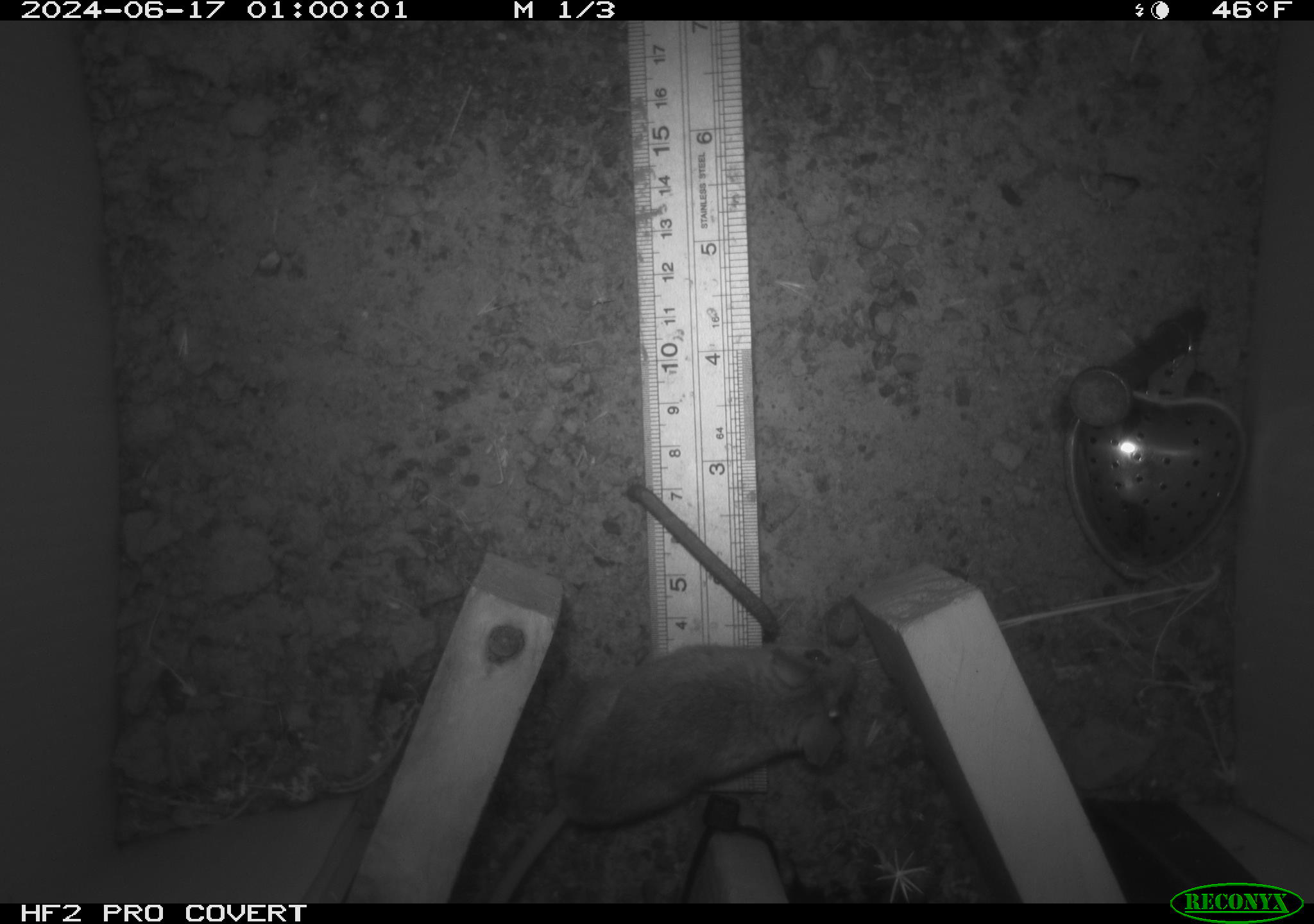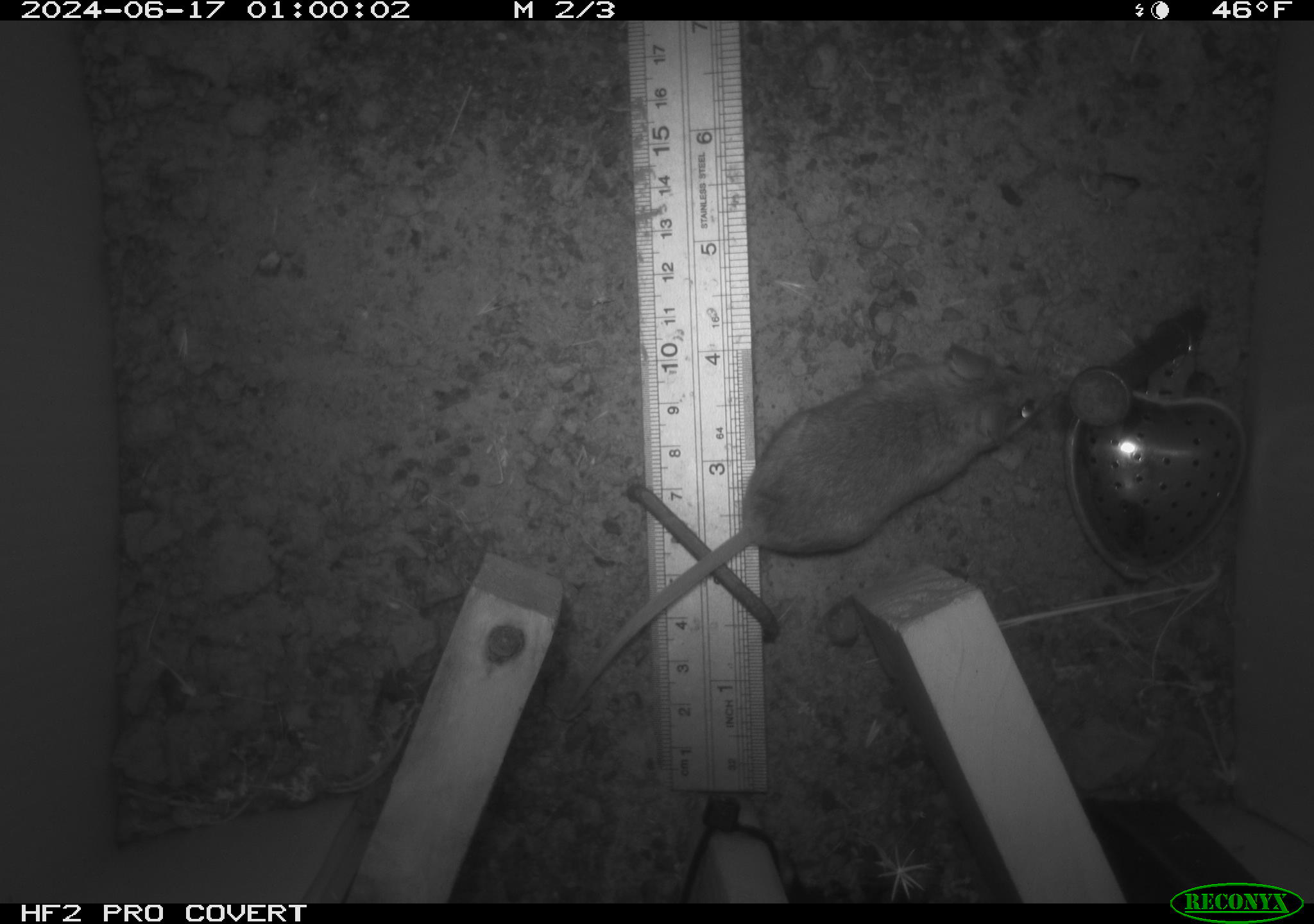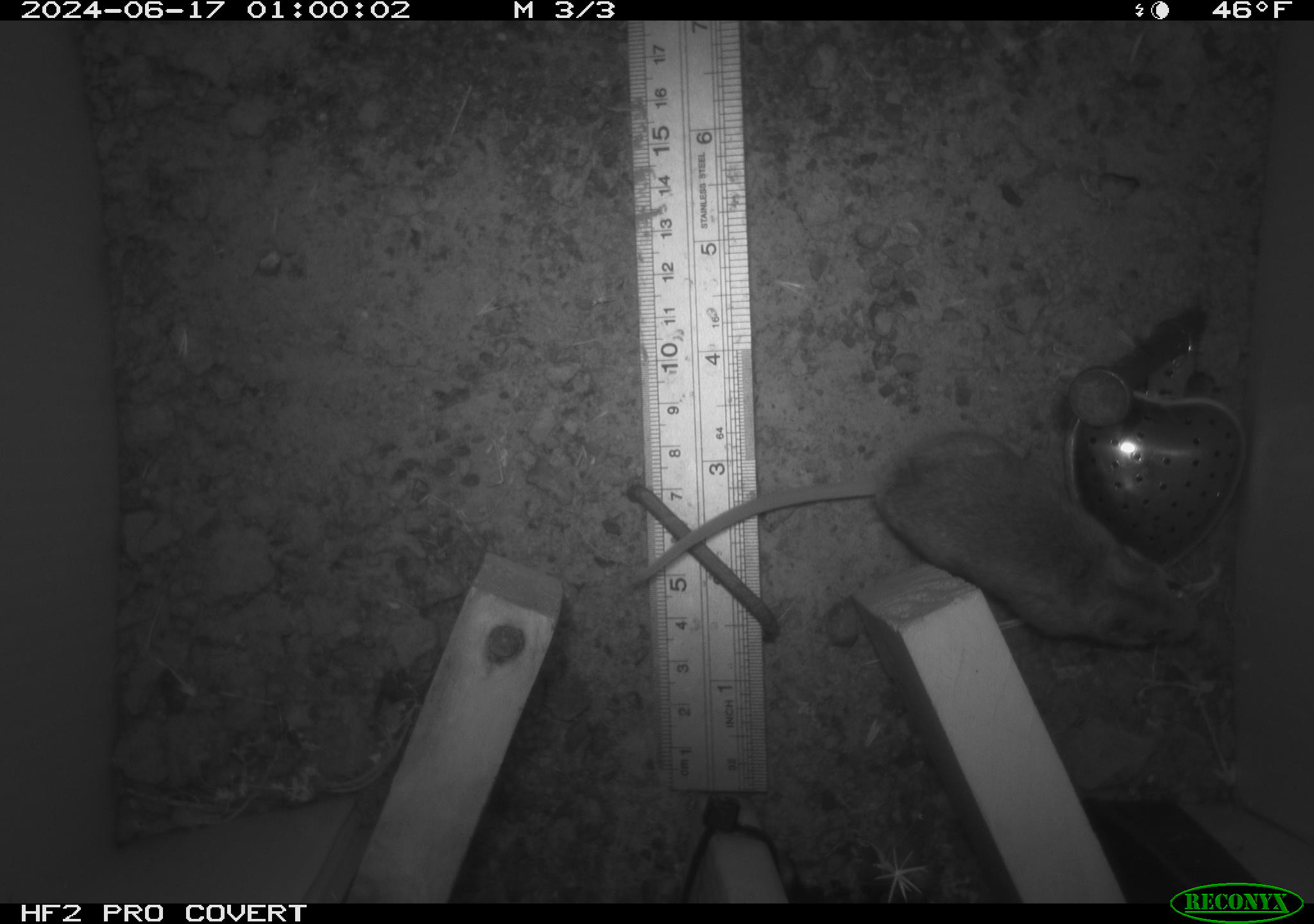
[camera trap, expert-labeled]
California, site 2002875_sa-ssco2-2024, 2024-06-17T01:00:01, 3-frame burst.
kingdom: Animalia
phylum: Chordata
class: Mammalia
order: Rodentia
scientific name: Rodentia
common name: mouse species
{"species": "mouse species (Rodentia)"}